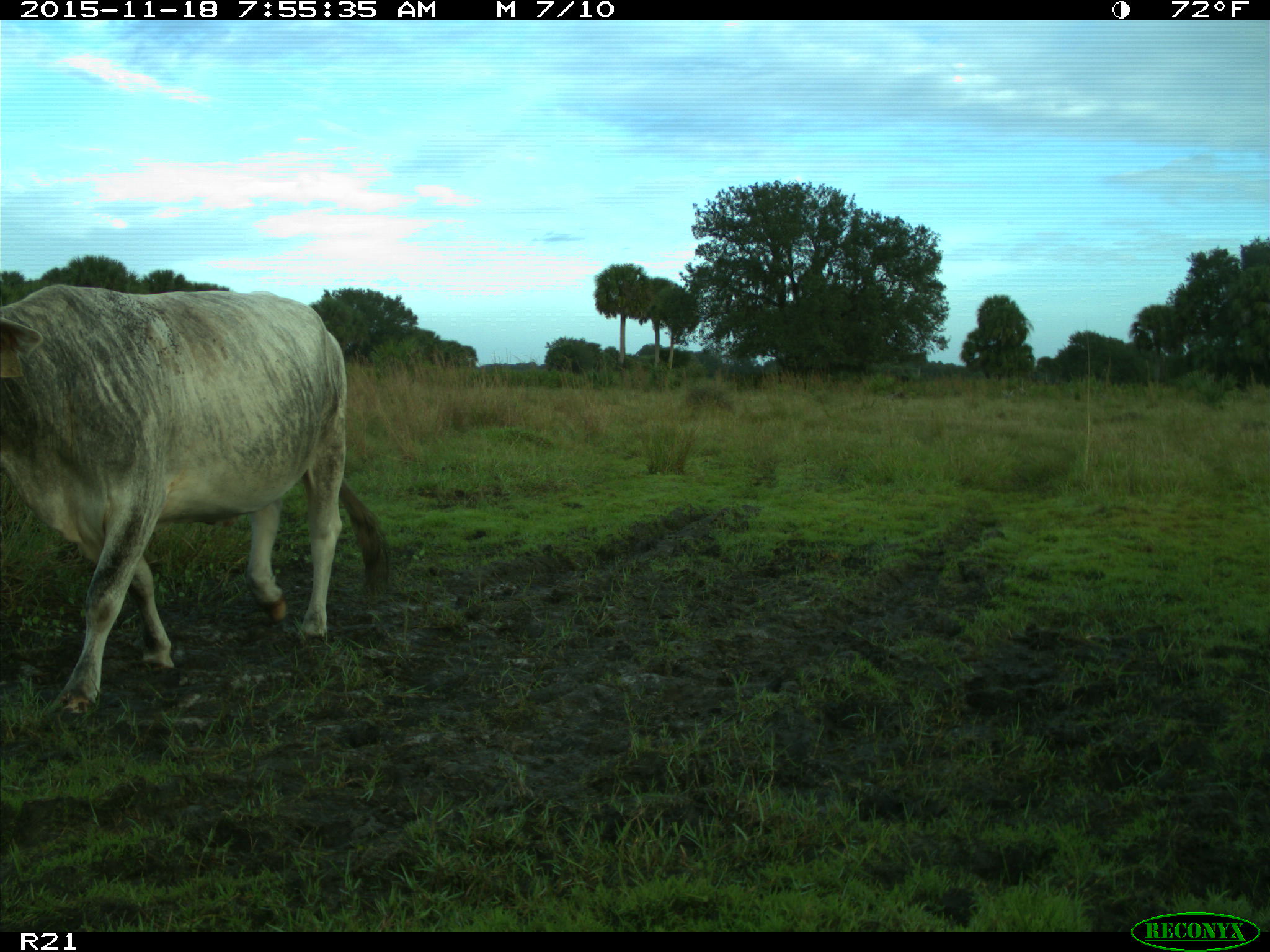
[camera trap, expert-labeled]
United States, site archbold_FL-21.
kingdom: Animalia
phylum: Chordata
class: Mammalia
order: Artiodactyla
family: Bovidae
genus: Bos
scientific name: Bos taurus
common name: domestic cow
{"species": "Bos taurus (domestic cow)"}